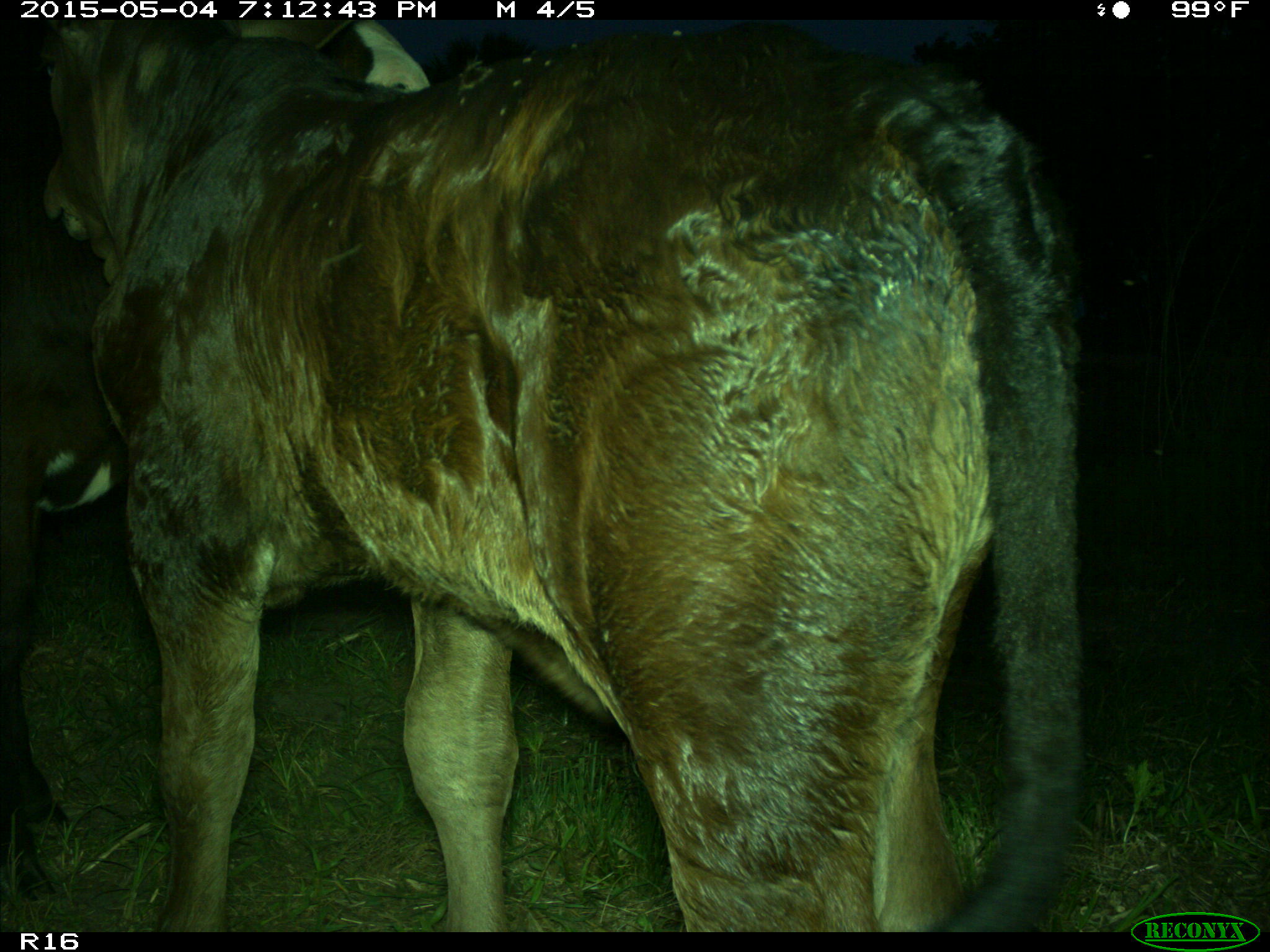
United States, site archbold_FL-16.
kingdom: Animalia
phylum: Chordata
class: Mammalia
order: Artiodactyla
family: Bovidae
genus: Bos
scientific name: Bos taurus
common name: domestic cow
Bos taurus (domestic cow).